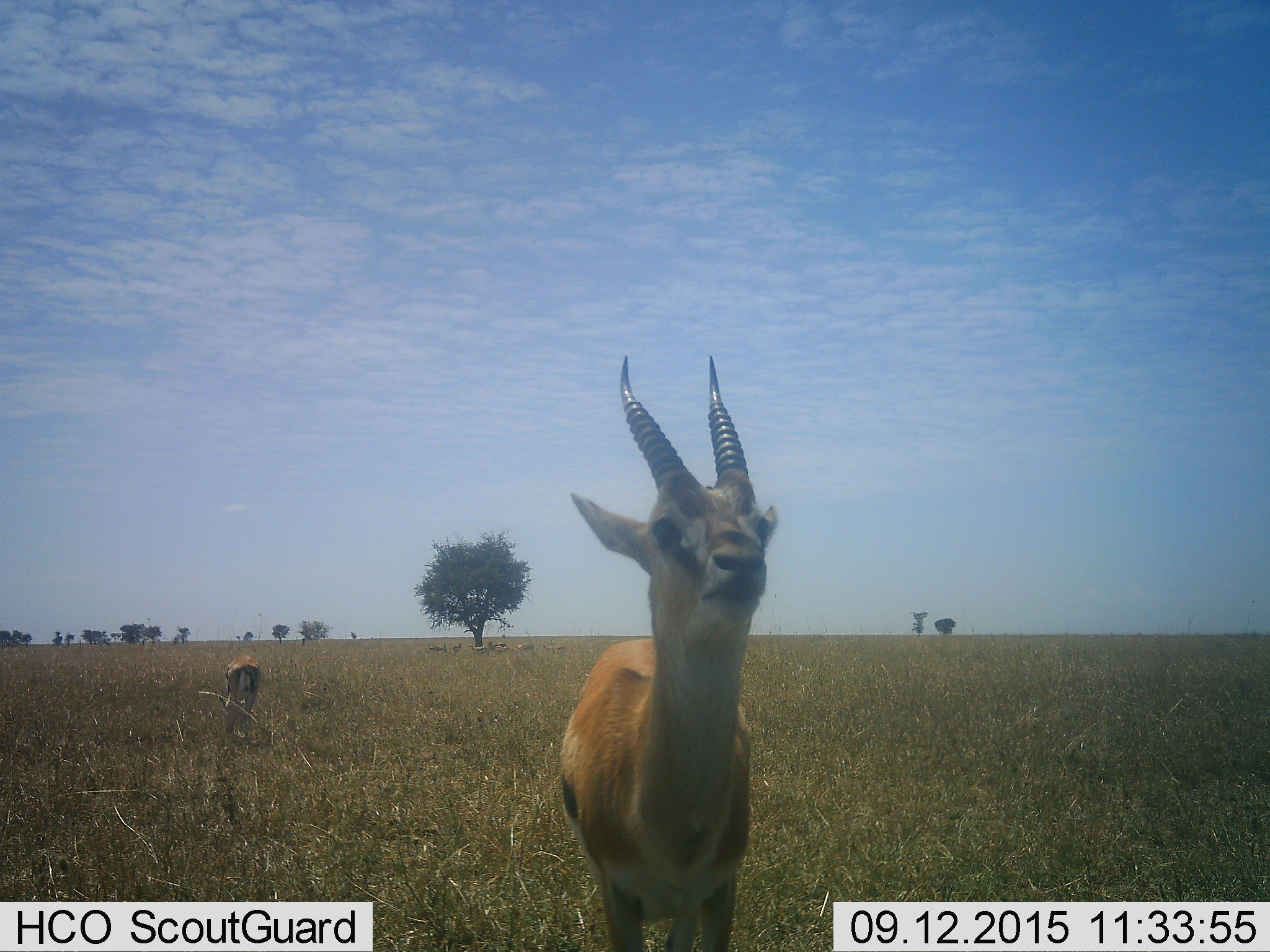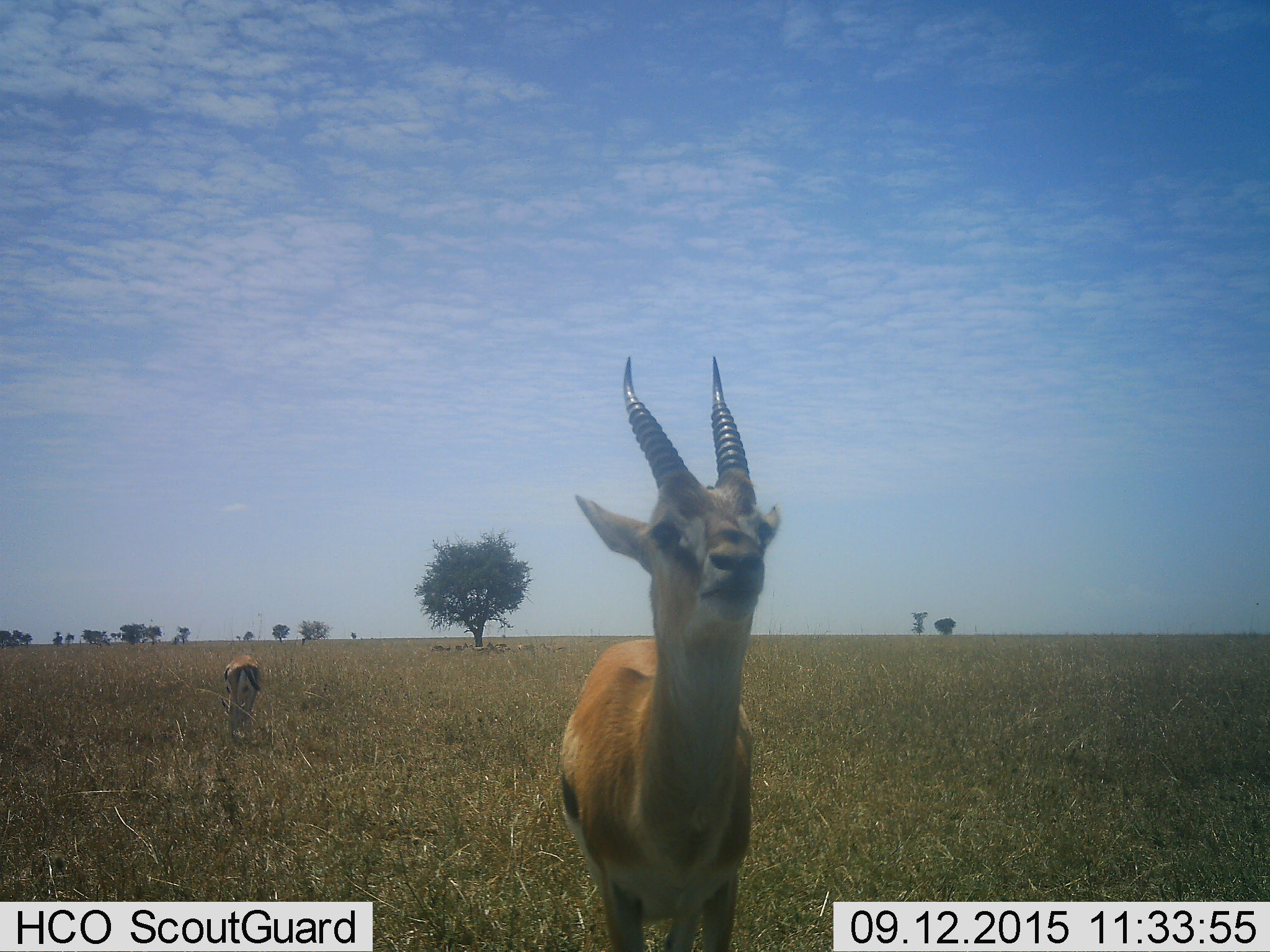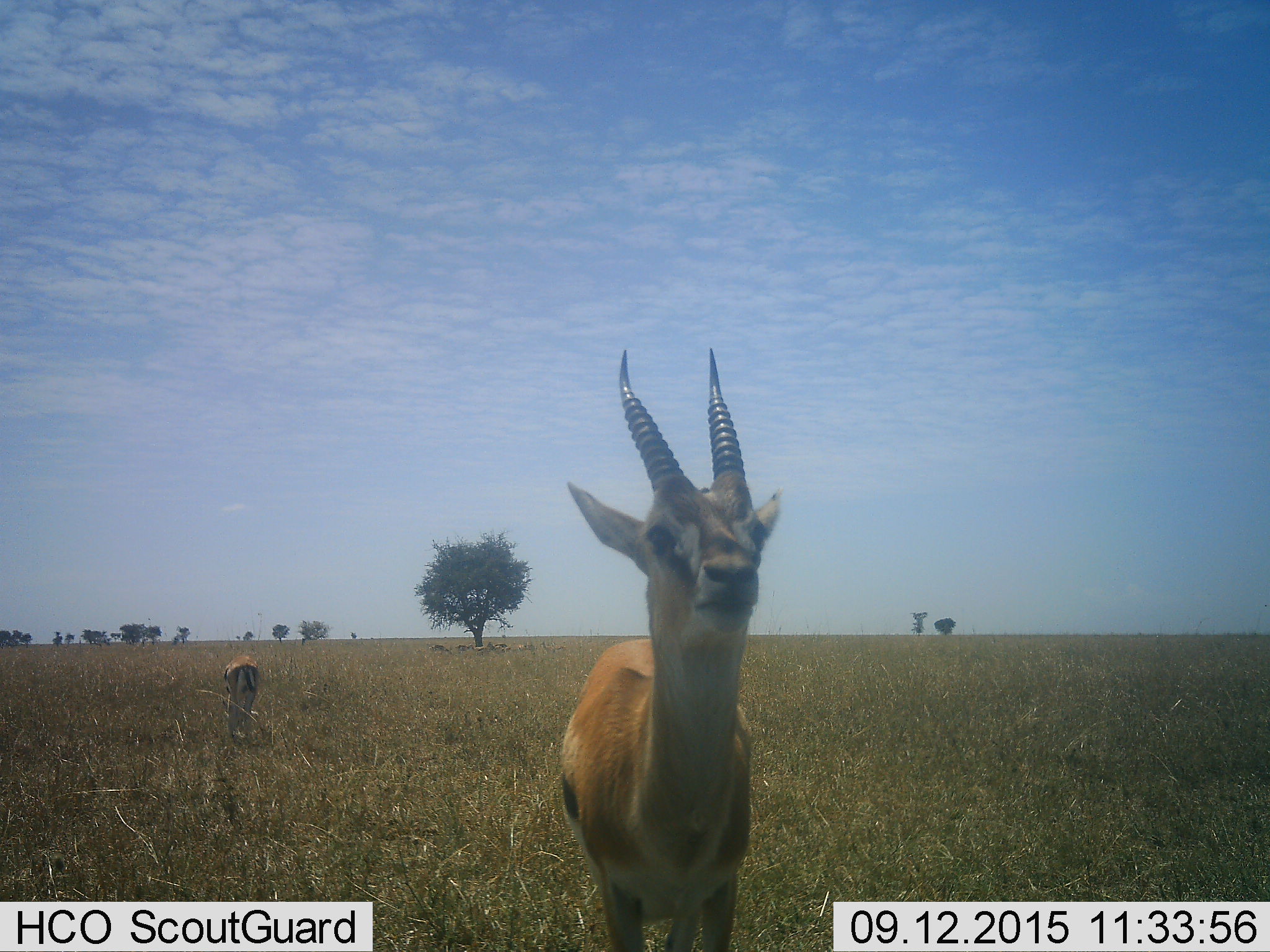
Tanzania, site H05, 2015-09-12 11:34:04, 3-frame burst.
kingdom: Animalia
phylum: Chordata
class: Mammalia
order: Artiodactyla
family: Bovidae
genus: Eudorcas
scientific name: Eudorcas thomsonii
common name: thomson's gazelle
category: gazellethomsons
Gazellethomsons (thomson's gazelle) (Eudorcas thomsonii), count 11-50. Behavior (volunteer vote fractions): standing 100%, resting 38%, moving 12%, interacting 0%. Young present (vote fraction): 0%. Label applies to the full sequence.